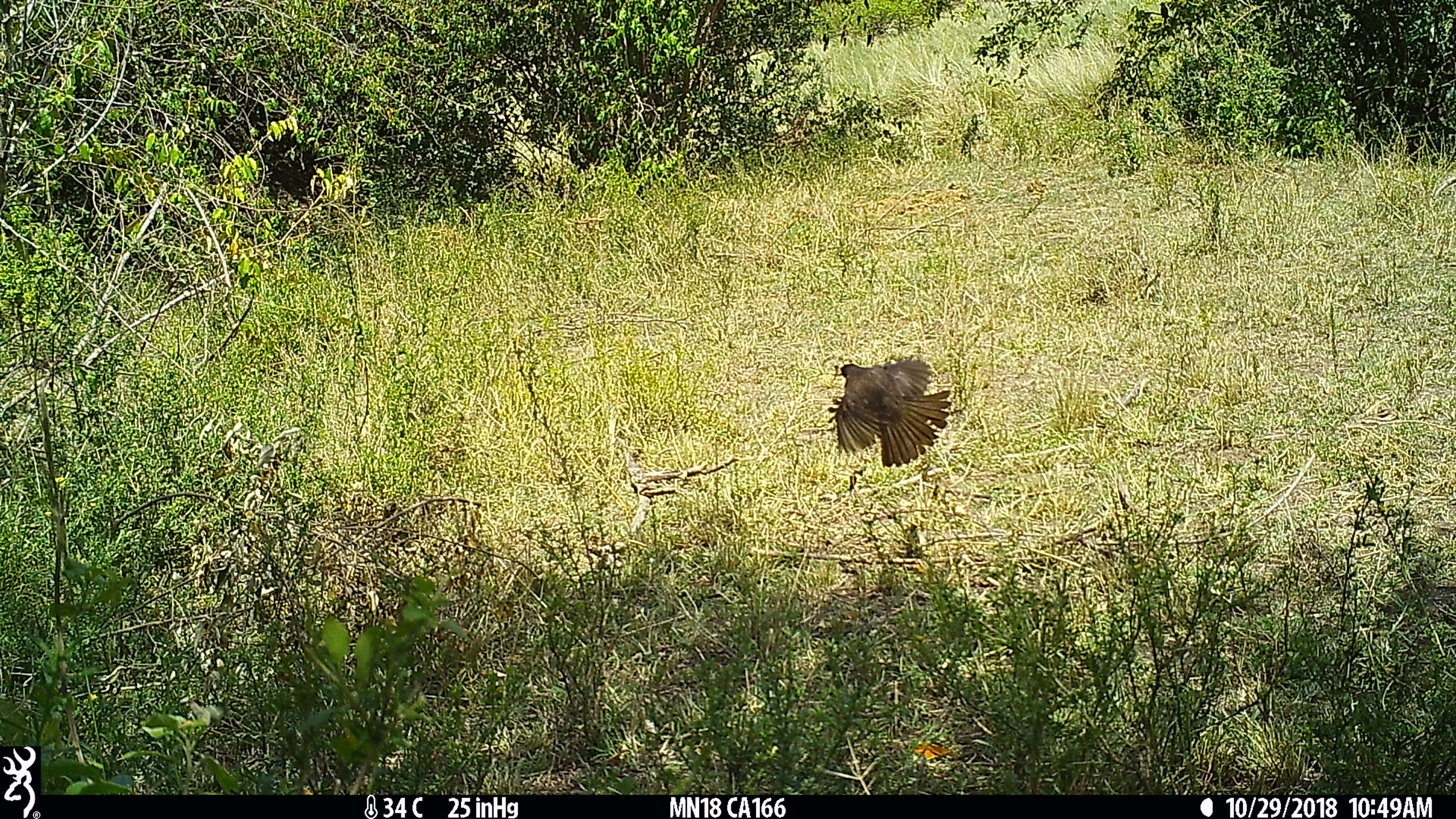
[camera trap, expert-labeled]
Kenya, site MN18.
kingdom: Animalia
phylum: Chordata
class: Aves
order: Passeriformes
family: Pycnonotidae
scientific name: Pycnonotidae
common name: bulbul